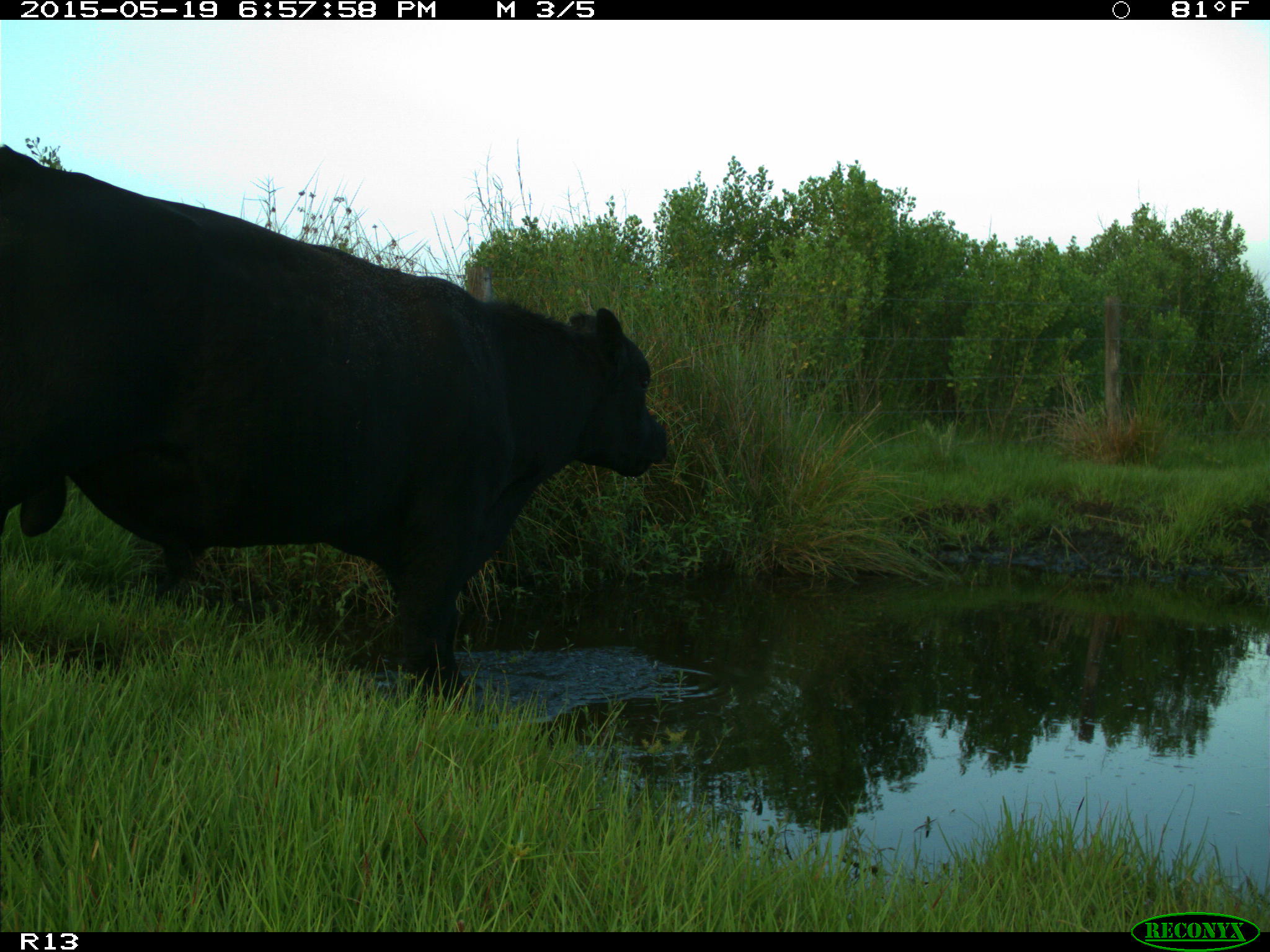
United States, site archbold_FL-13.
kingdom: Animalia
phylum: Chordata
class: Mammalia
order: Artiodactyla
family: Bovidae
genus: Bos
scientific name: Bos taurus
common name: domestic cow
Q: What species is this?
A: Bos taurus (domestic cow).